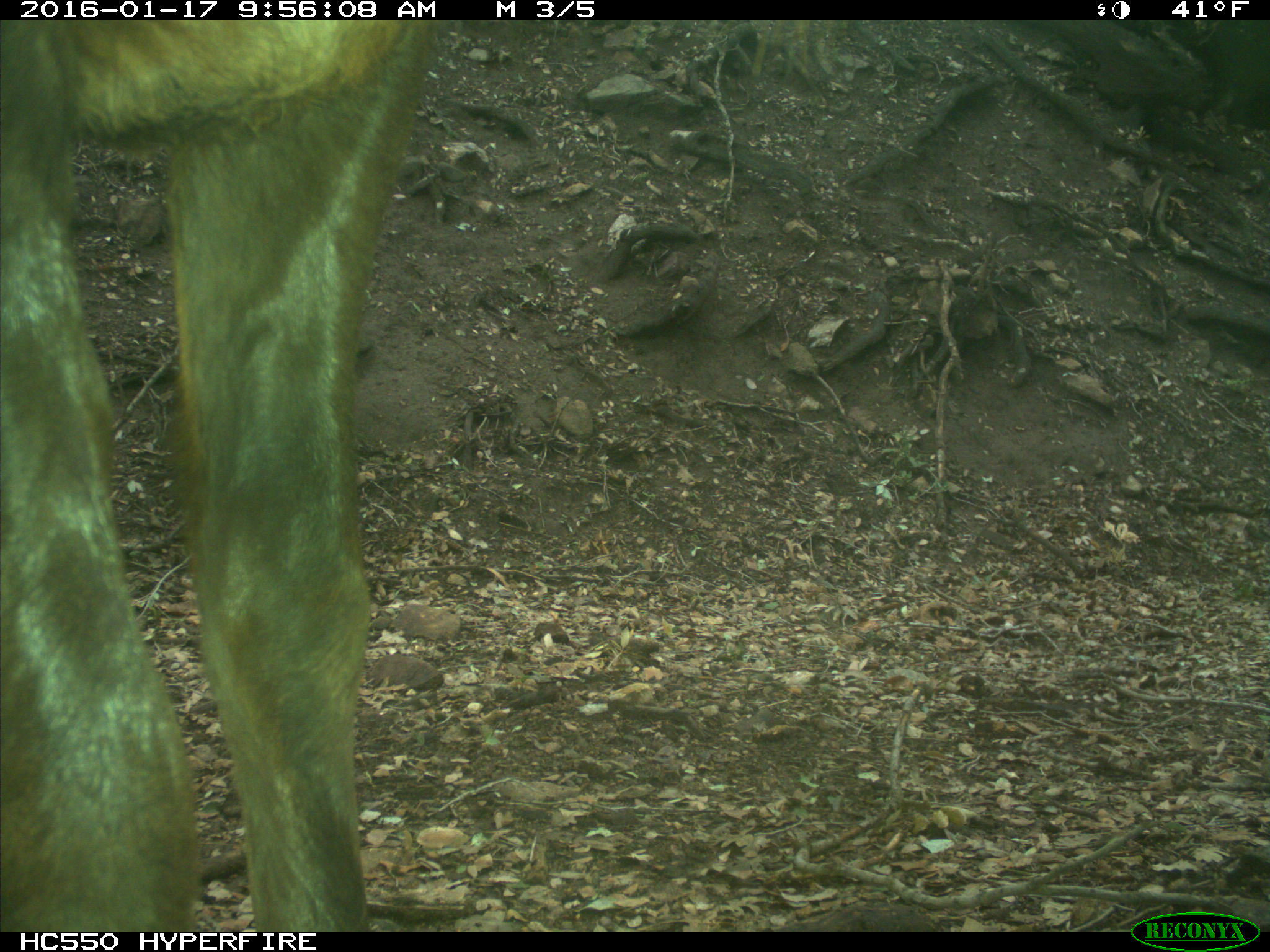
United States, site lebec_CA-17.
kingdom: Animalia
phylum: Chordata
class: Mammalia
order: Artiodactyla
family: Cervidae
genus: Cervus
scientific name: Cervus canadensis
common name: elk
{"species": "Cervus canadensis (elk)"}